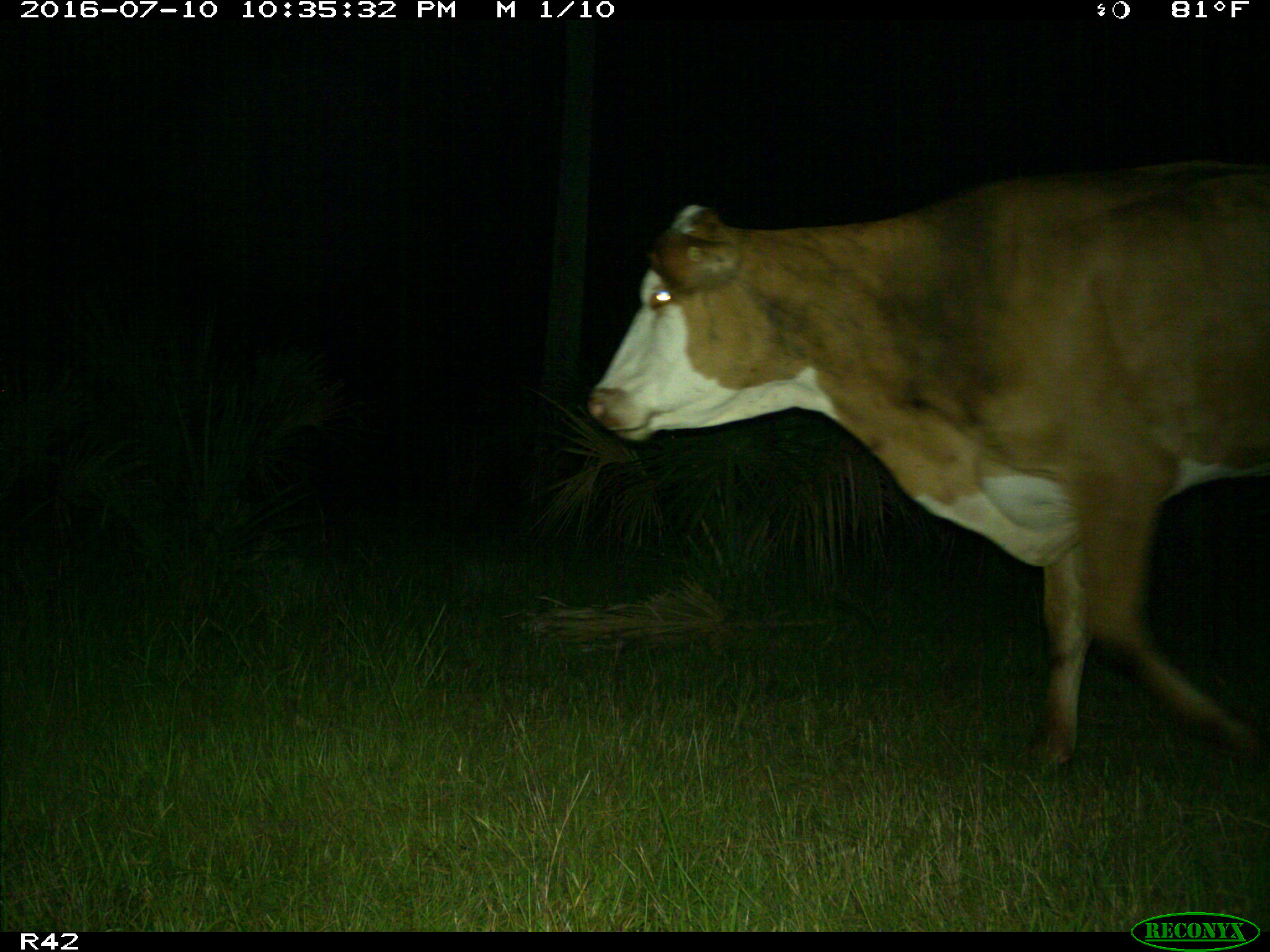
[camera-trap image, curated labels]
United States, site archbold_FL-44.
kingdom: Animalia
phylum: Chordata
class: Mammalia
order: Artiodactyla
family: Bovidae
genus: Bos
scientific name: Bos taurus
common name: domestic cow